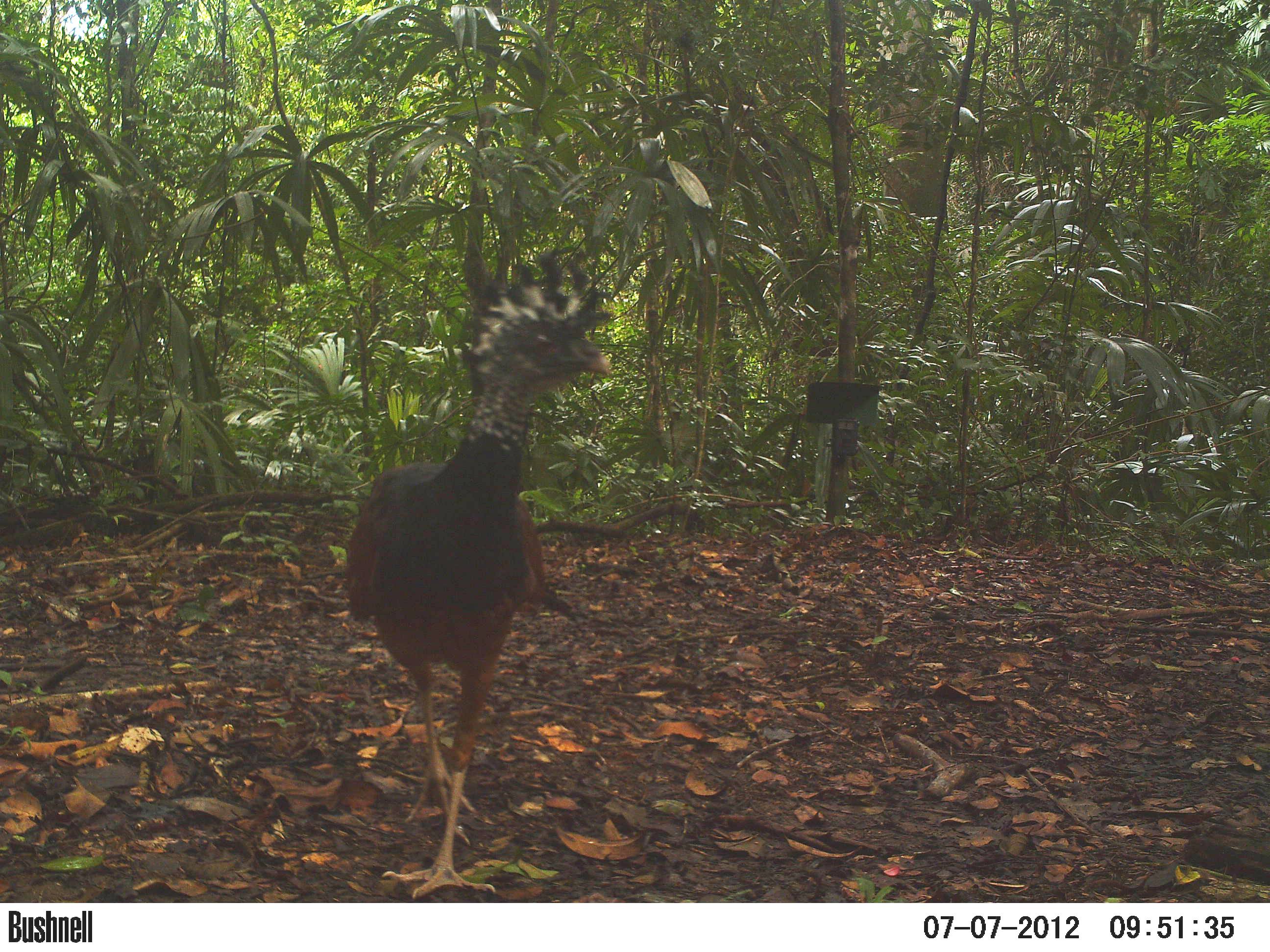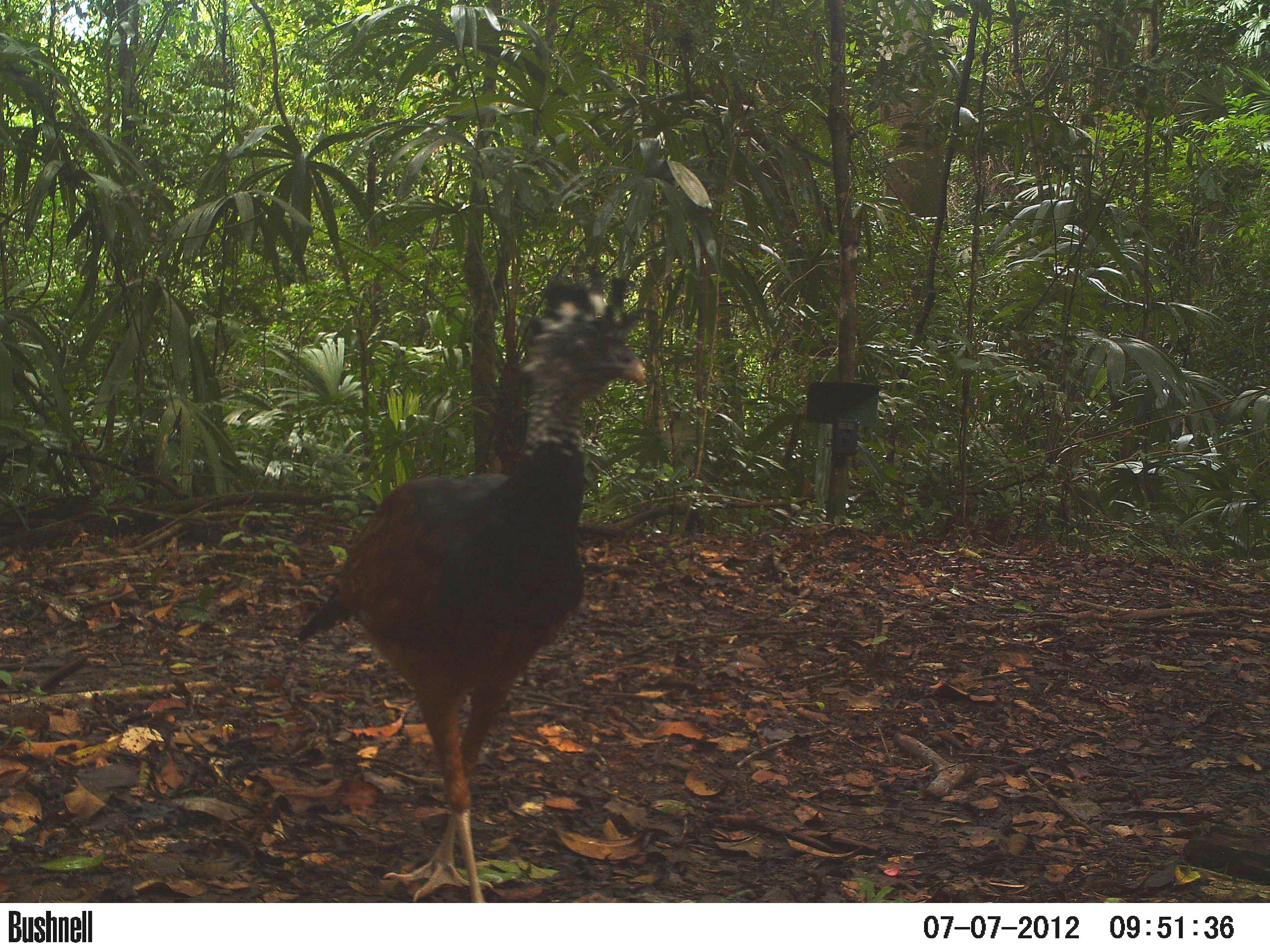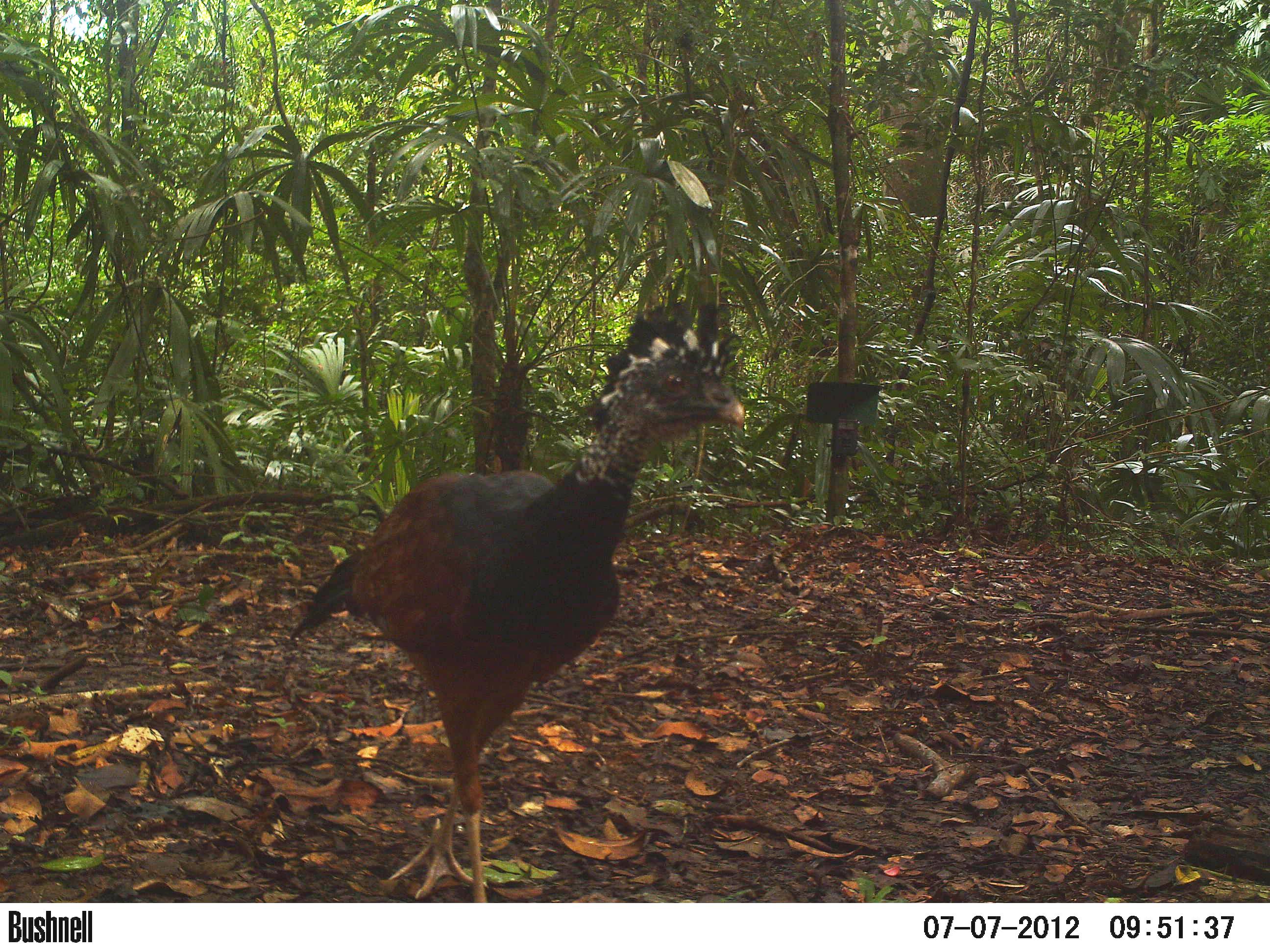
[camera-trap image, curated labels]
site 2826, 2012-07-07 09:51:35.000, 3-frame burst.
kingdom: Animalia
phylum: Chordata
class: Aves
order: Galliformes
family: Cracidae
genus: Crax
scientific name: Crax rubra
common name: great curassow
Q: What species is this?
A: Crax rubra (great curassow).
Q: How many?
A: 2.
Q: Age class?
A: Adult.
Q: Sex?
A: Female.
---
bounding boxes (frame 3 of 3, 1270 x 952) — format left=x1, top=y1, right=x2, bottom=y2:
crax rubra: left=285, top=297, right=745, bottom=899